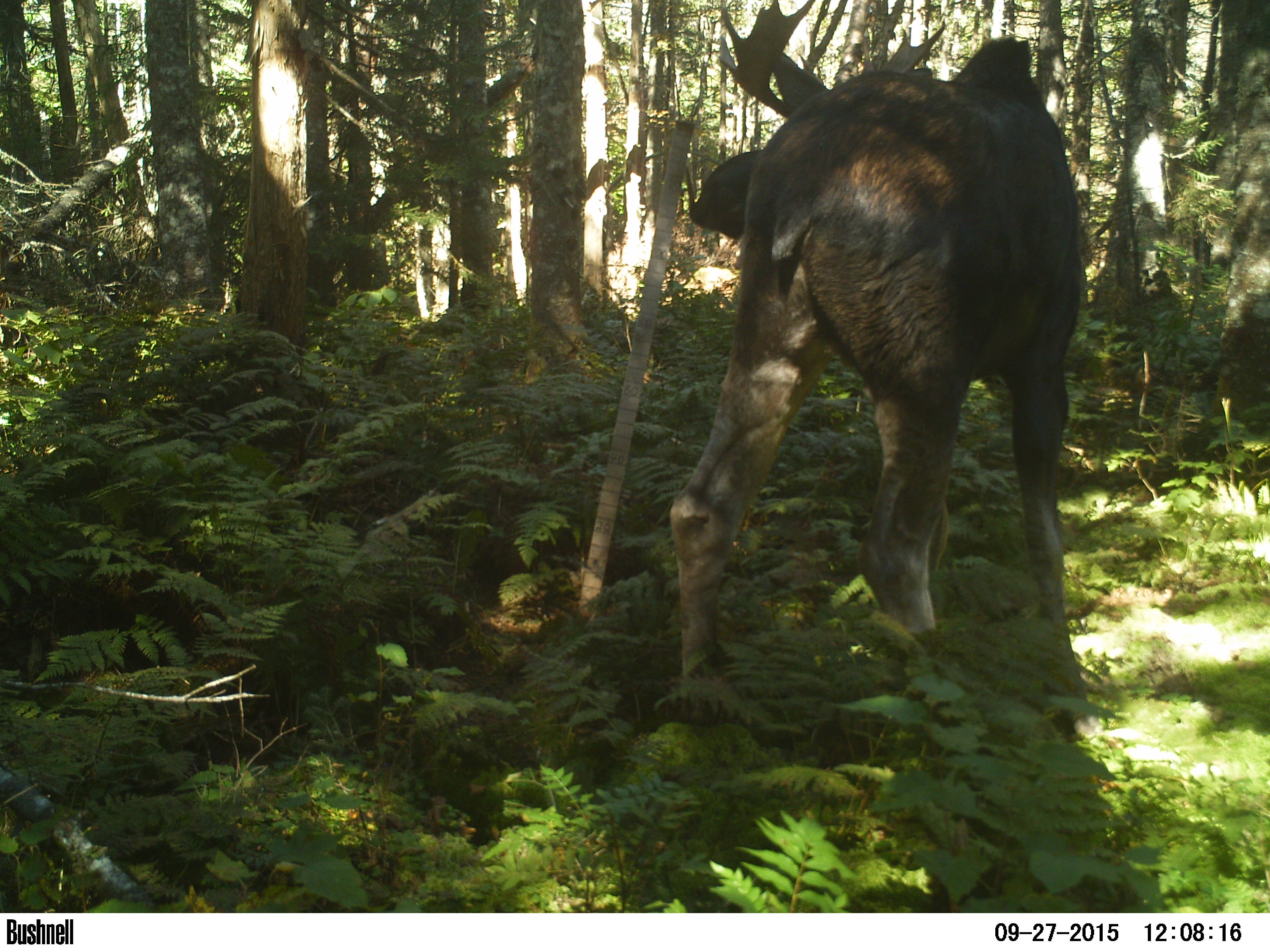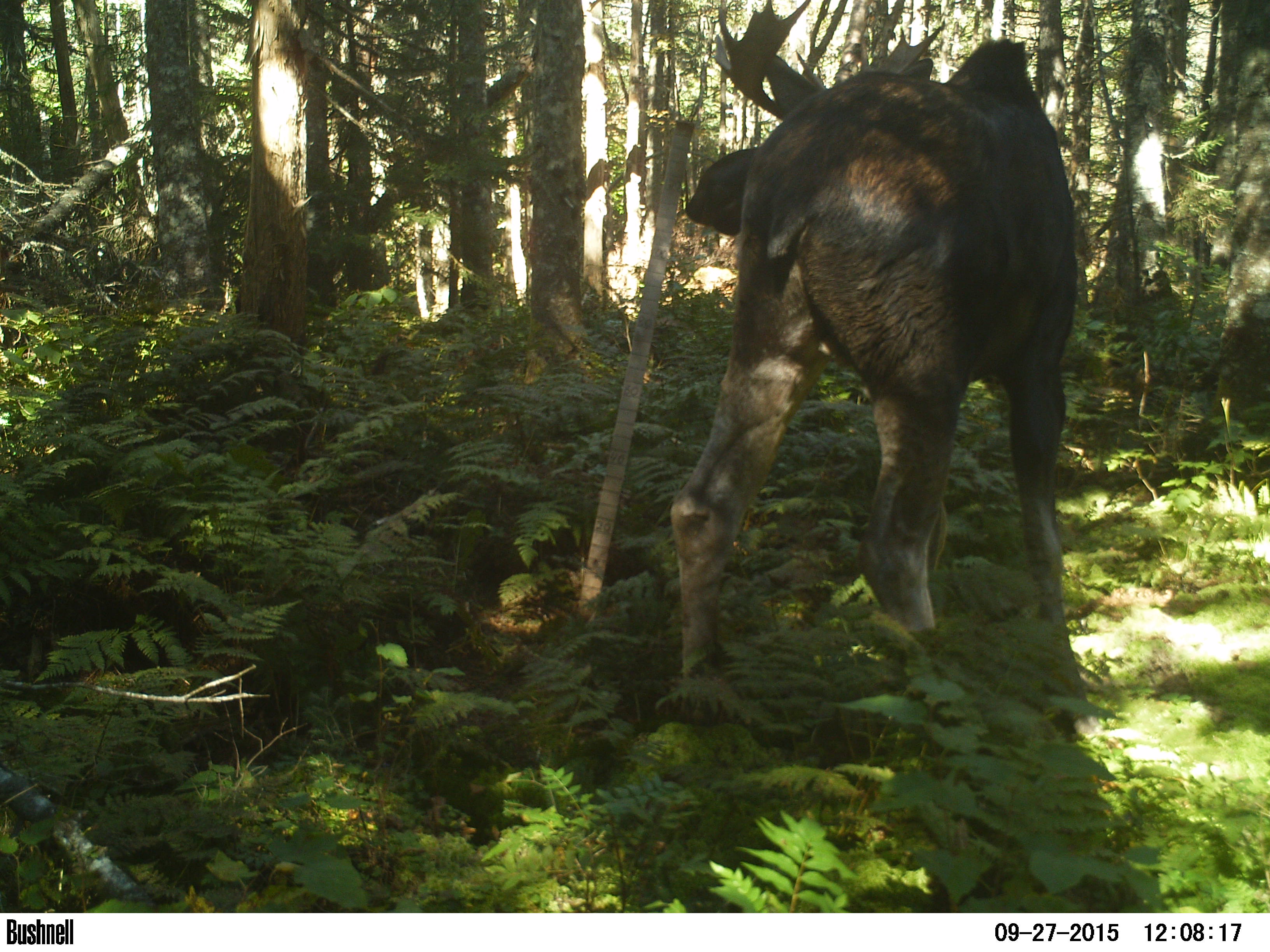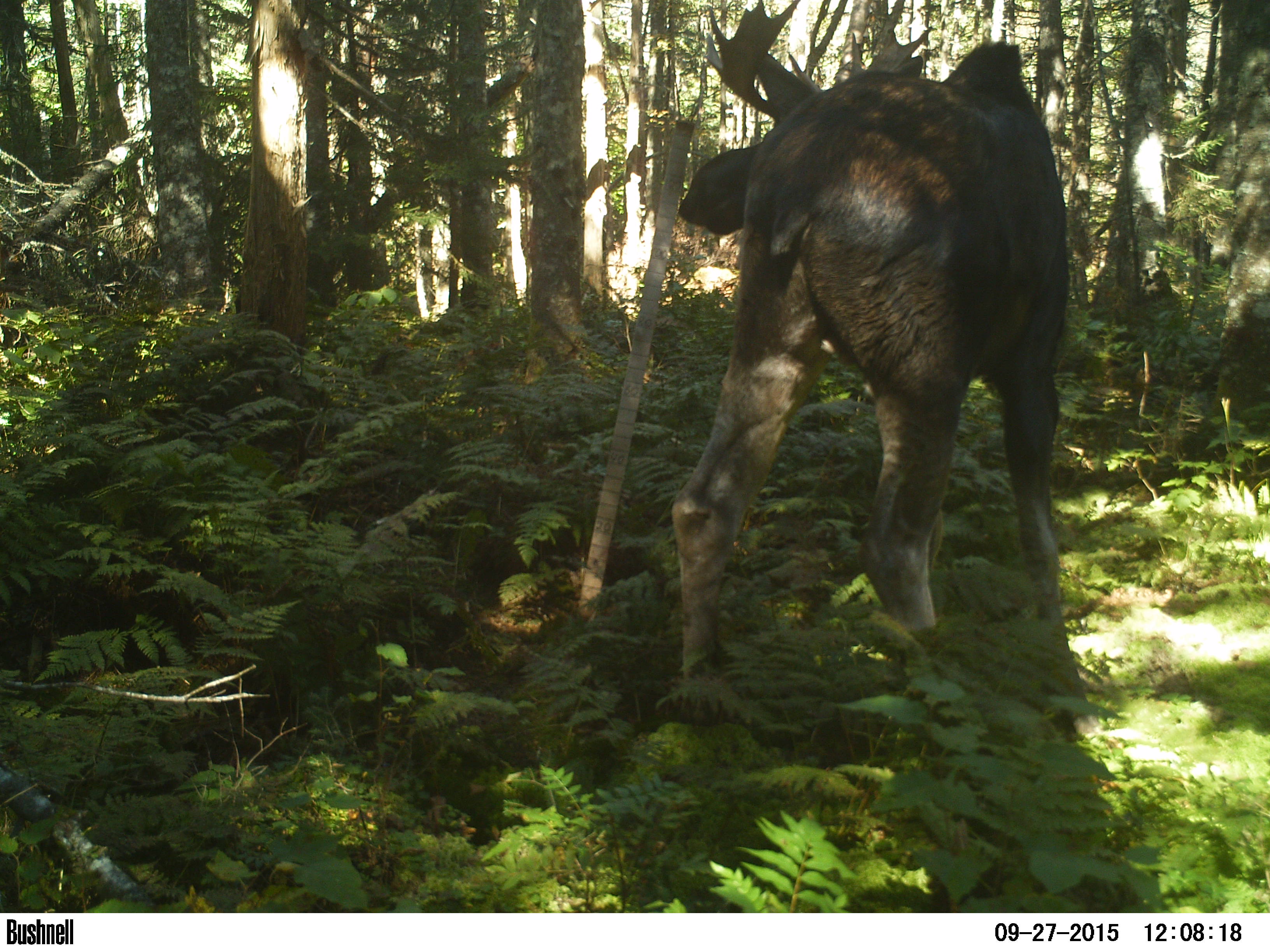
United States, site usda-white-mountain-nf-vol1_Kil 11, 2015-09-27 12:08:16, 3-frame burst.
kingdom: Animalia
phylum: Chordata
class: Mammalia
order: Artiodactyla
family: Cervidae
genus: Alces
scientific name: Alces alces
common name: moose